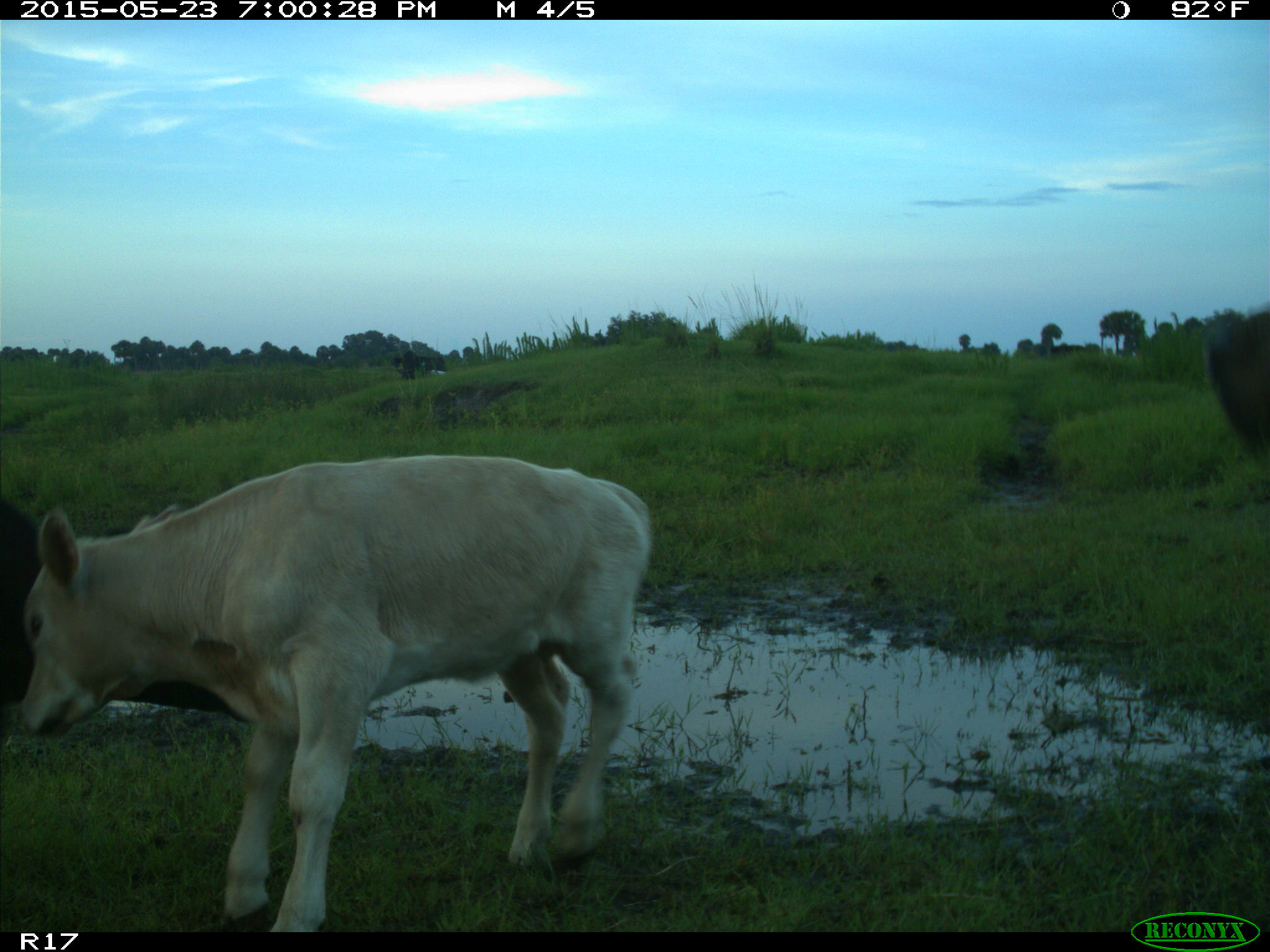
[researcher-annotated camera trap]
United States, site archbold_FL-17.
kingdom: Animalia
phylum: Chordata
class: Mammalia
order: Artiodactyla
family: Bovidae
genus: Bos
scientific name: Bos taurus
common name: domestic cow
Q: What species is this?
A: Bos taurus (domestic cow).